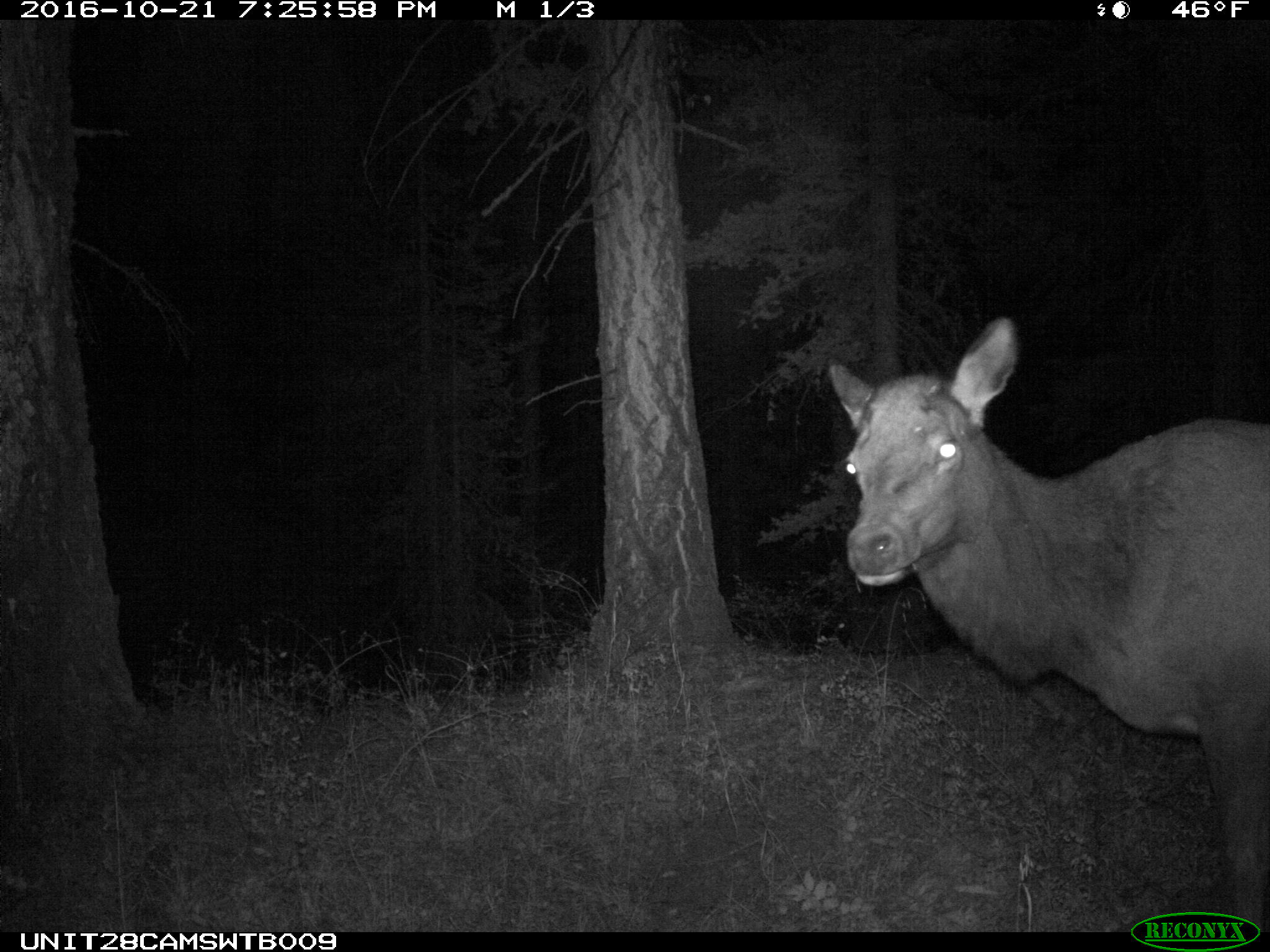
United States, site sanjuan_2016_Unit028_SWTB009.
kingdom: Animalia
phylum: Chordata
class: Mammalia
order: Artiodactyla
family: Cervidae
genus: Cervus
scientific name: Cervus elaphus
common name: red deer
Cervus elaphus (red deer).